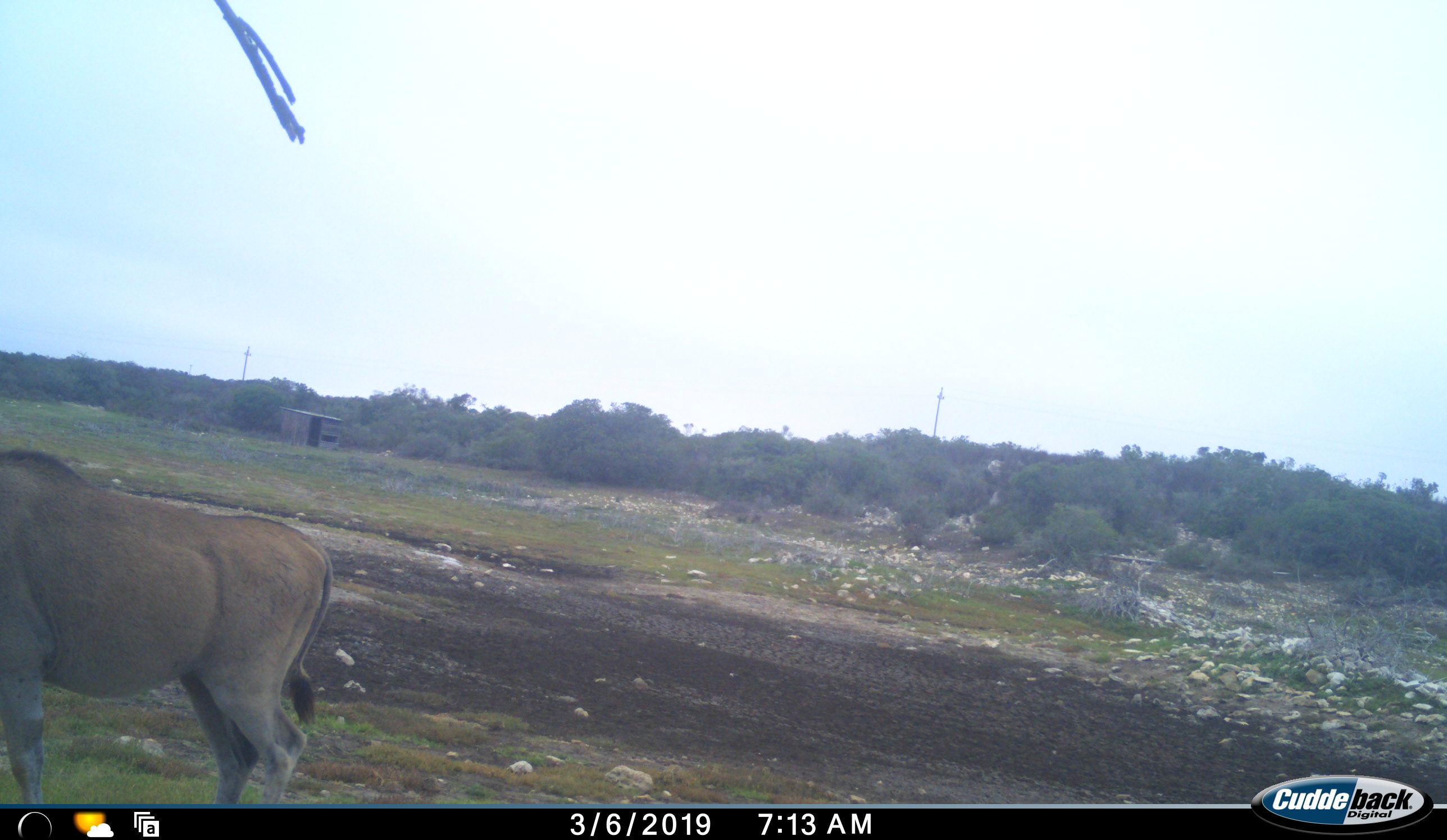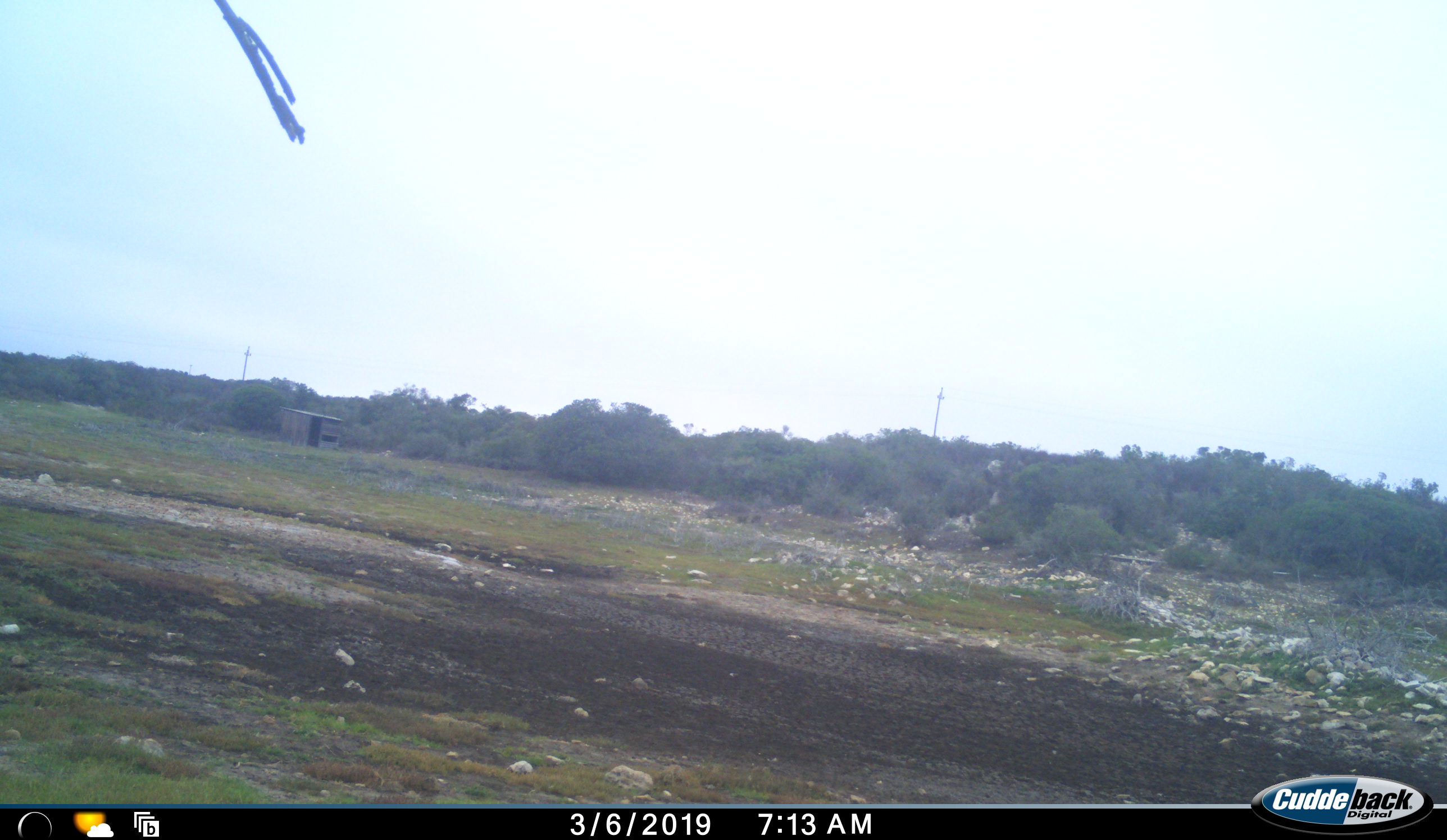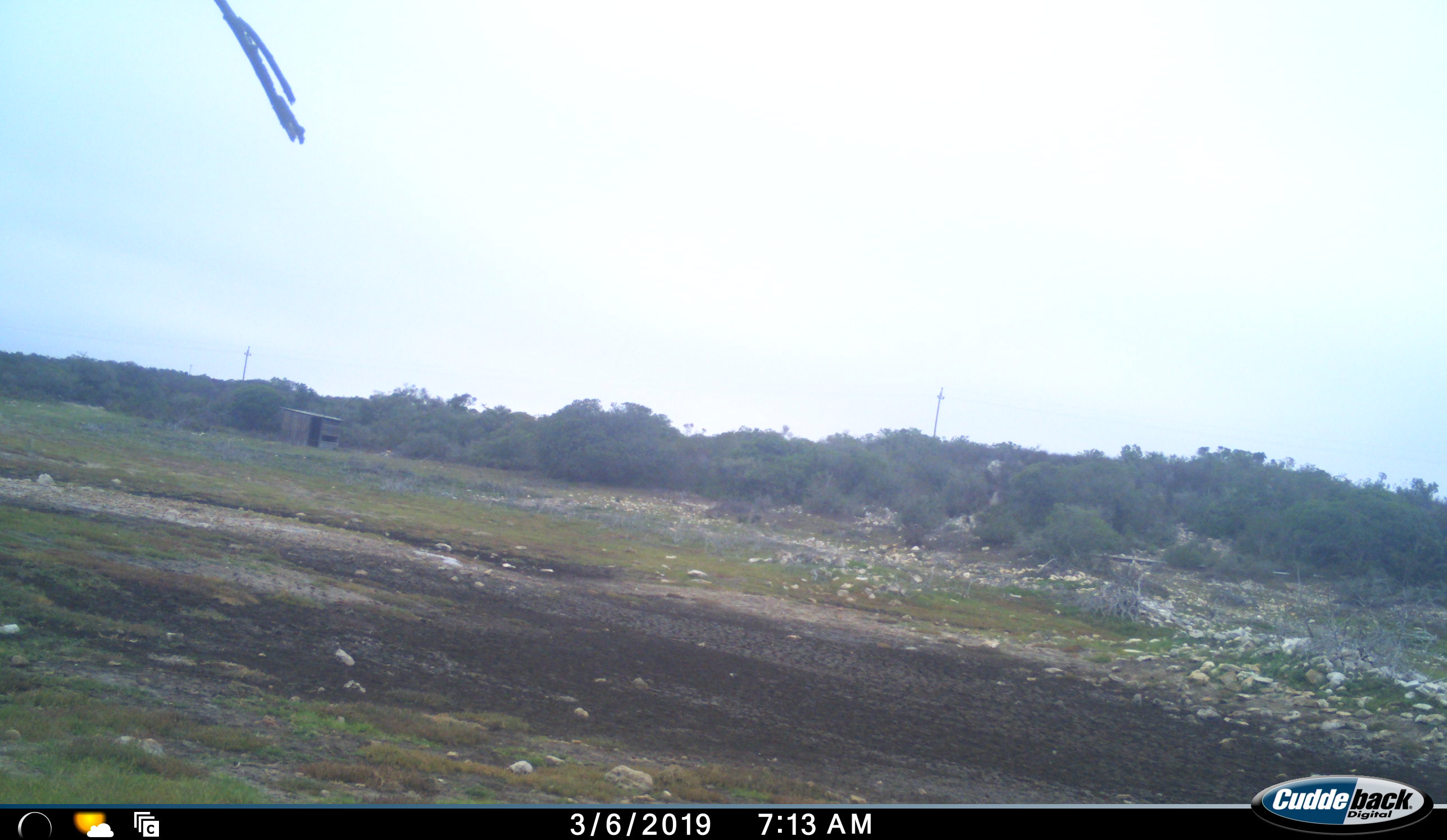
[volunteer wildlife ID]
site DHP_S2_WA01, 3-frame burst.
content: unidentified animal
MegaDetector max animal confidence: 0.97